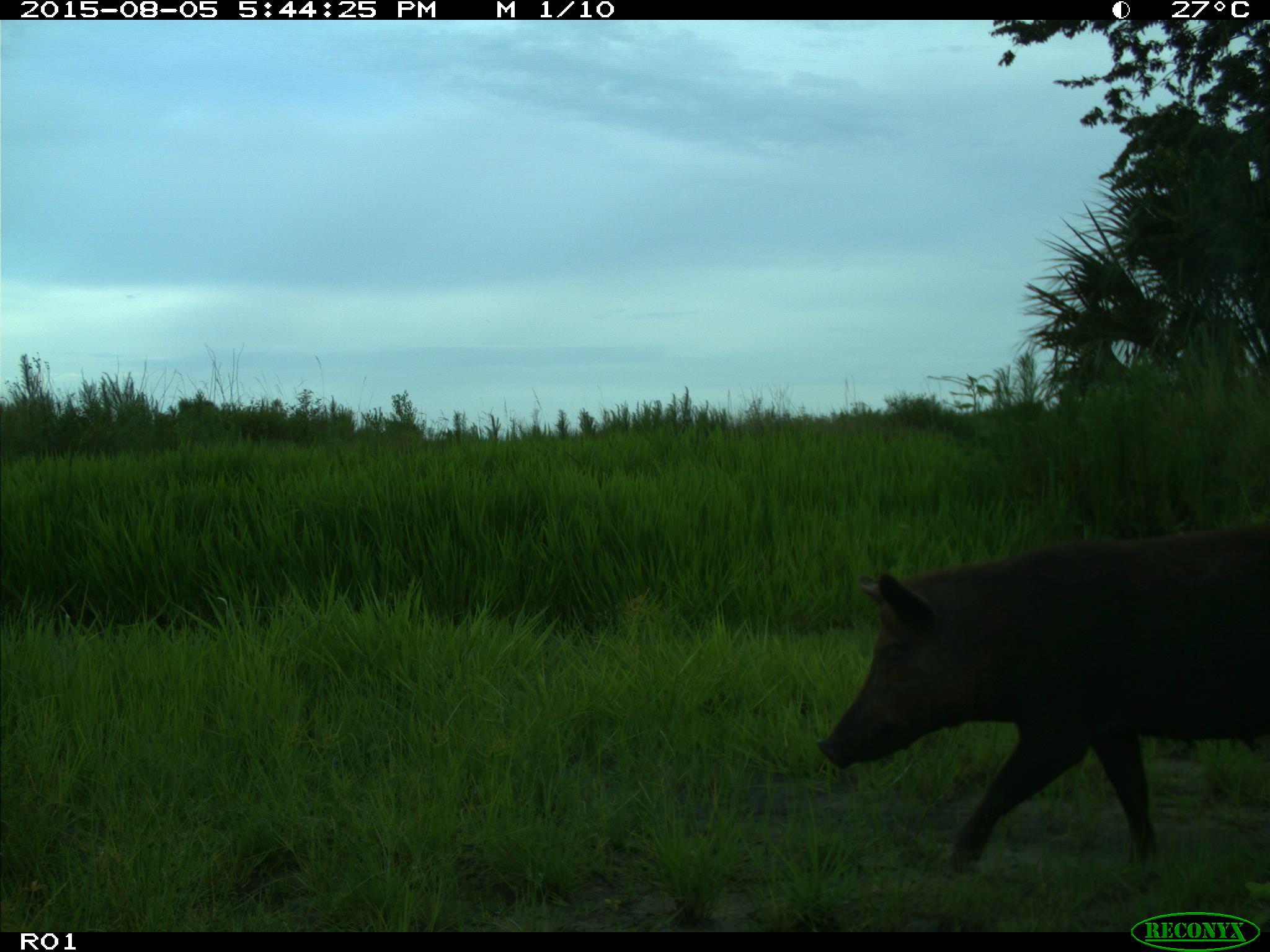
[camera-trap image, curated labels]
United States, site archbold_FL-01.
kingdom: Animalia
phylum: Chordata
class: Mammalia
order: Artiodactyla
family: Suidae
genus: Sus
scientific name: Sus scrofa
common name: wild boar